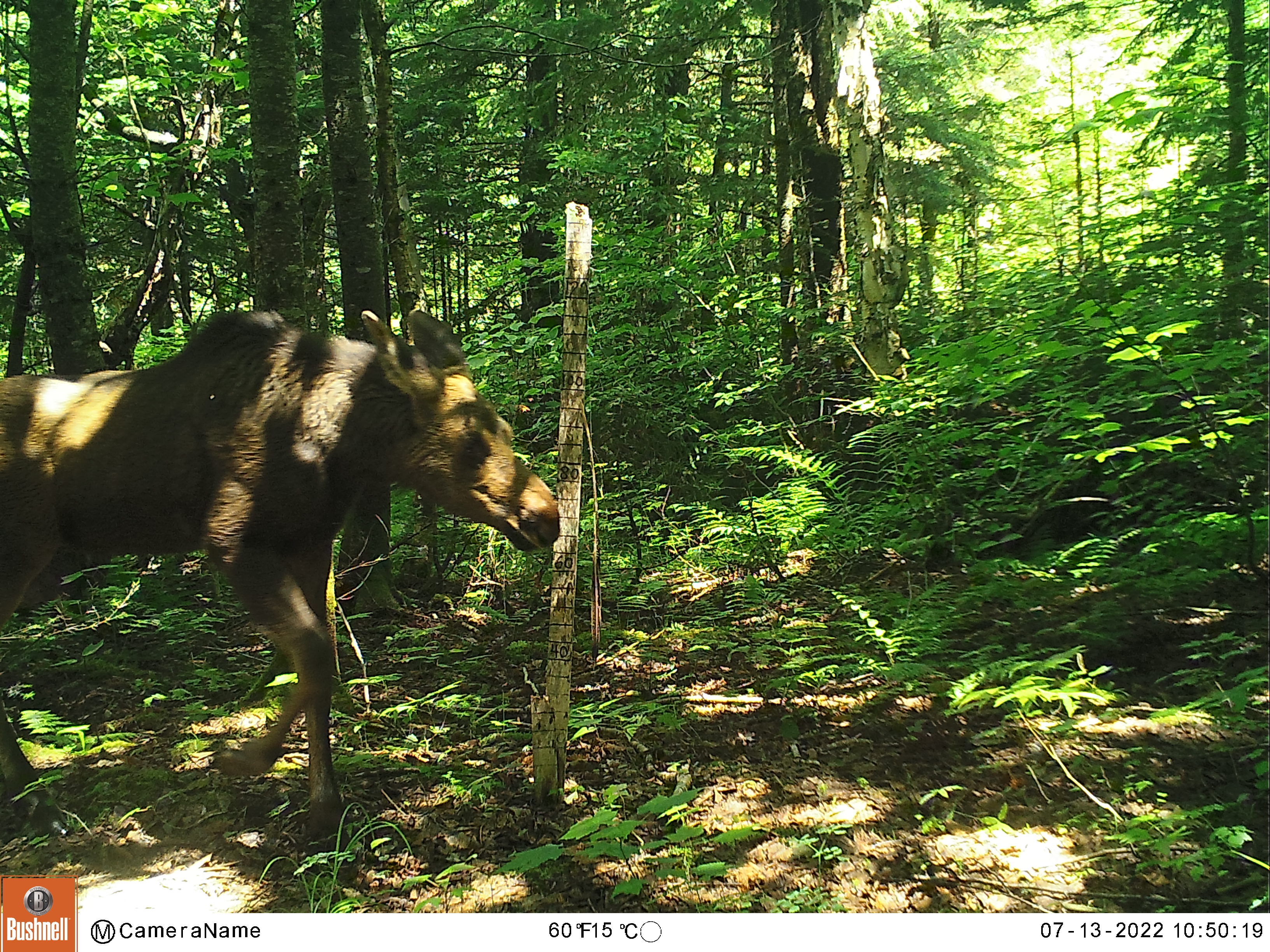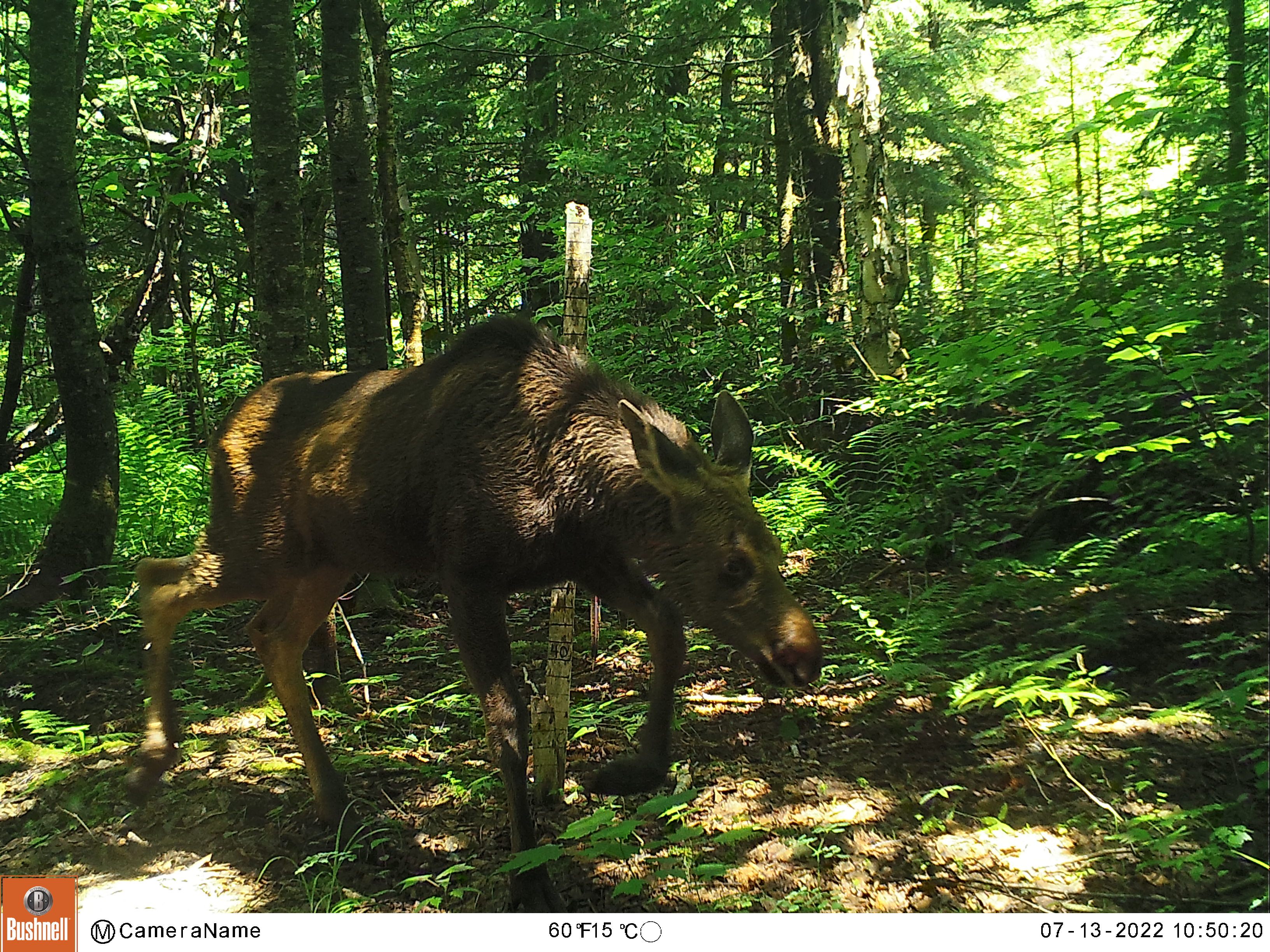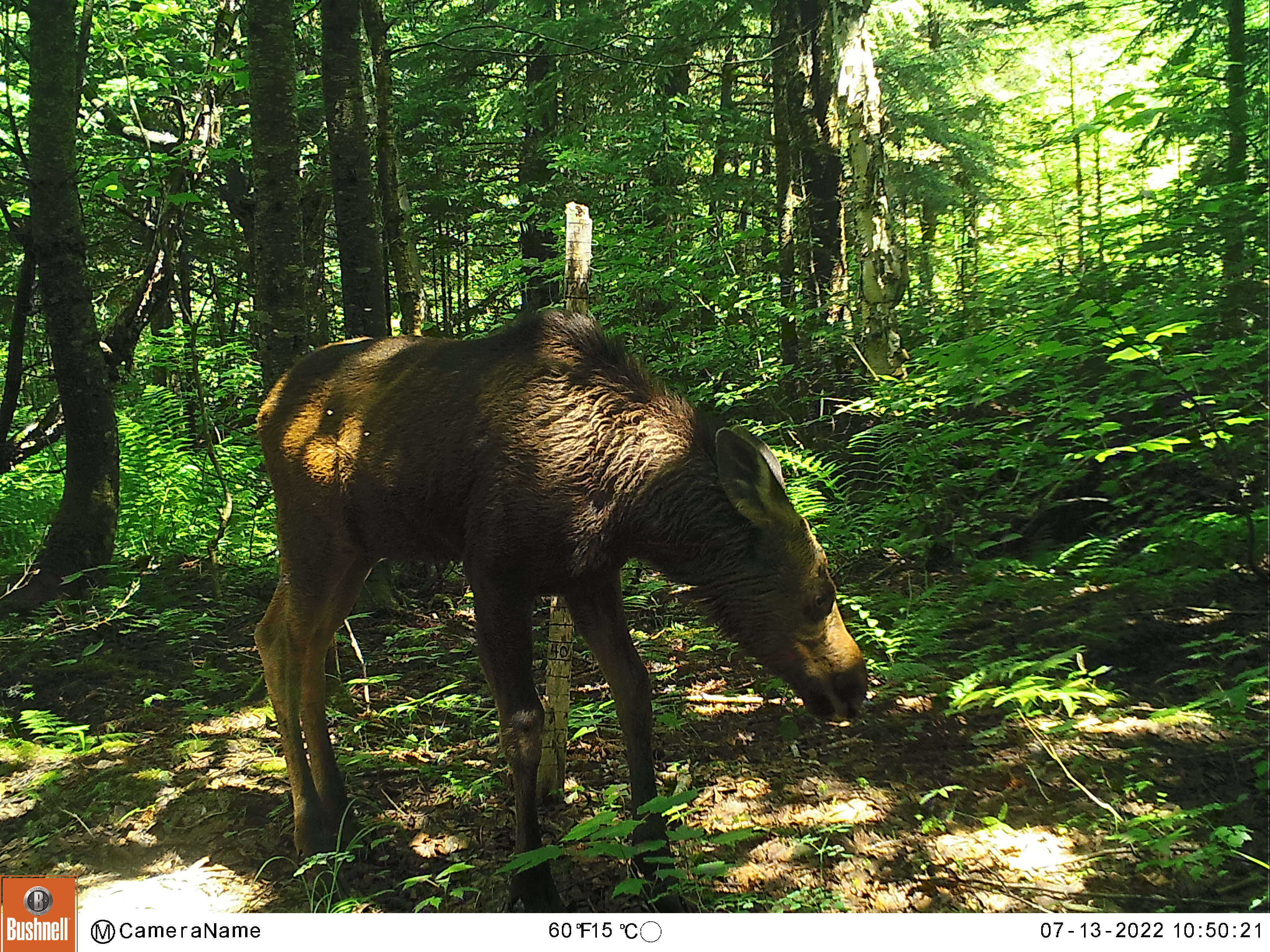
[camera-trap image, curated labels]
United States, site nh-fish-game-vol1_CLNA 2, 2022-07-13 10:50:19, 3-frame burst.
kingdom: Animalia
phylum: Chordata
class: Mammalia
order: Artiodactyla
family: Cervidae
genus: Alces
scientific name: Alces alces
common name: moose